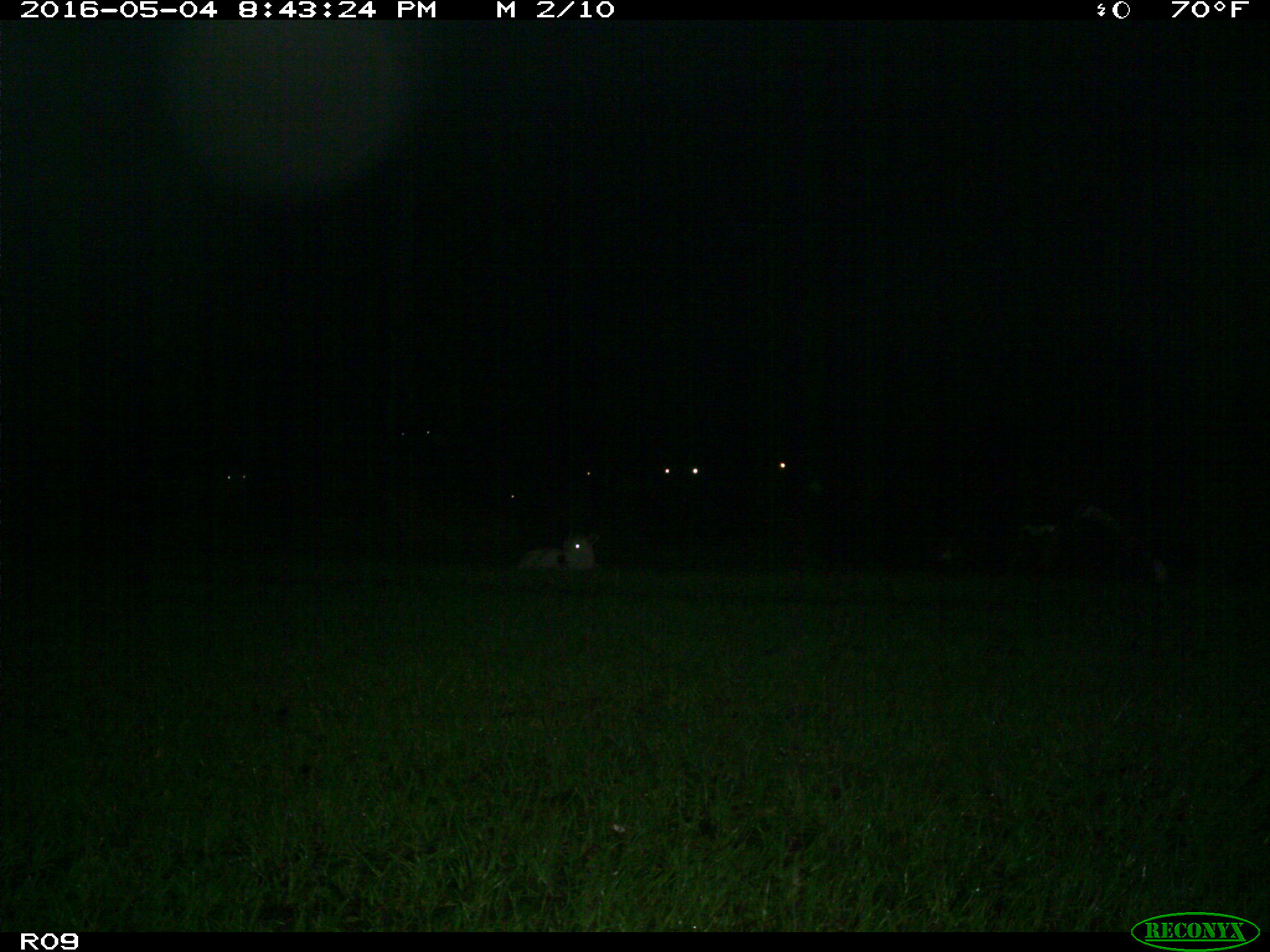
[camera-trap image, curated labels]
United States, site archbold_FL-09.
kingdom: Animalia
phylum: Chordata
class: Mammalia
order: Artiodactyla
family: Bovidae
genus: Bos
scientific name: Bos taurus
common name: domestic cow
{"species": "Bos taurus (domestic cow)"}